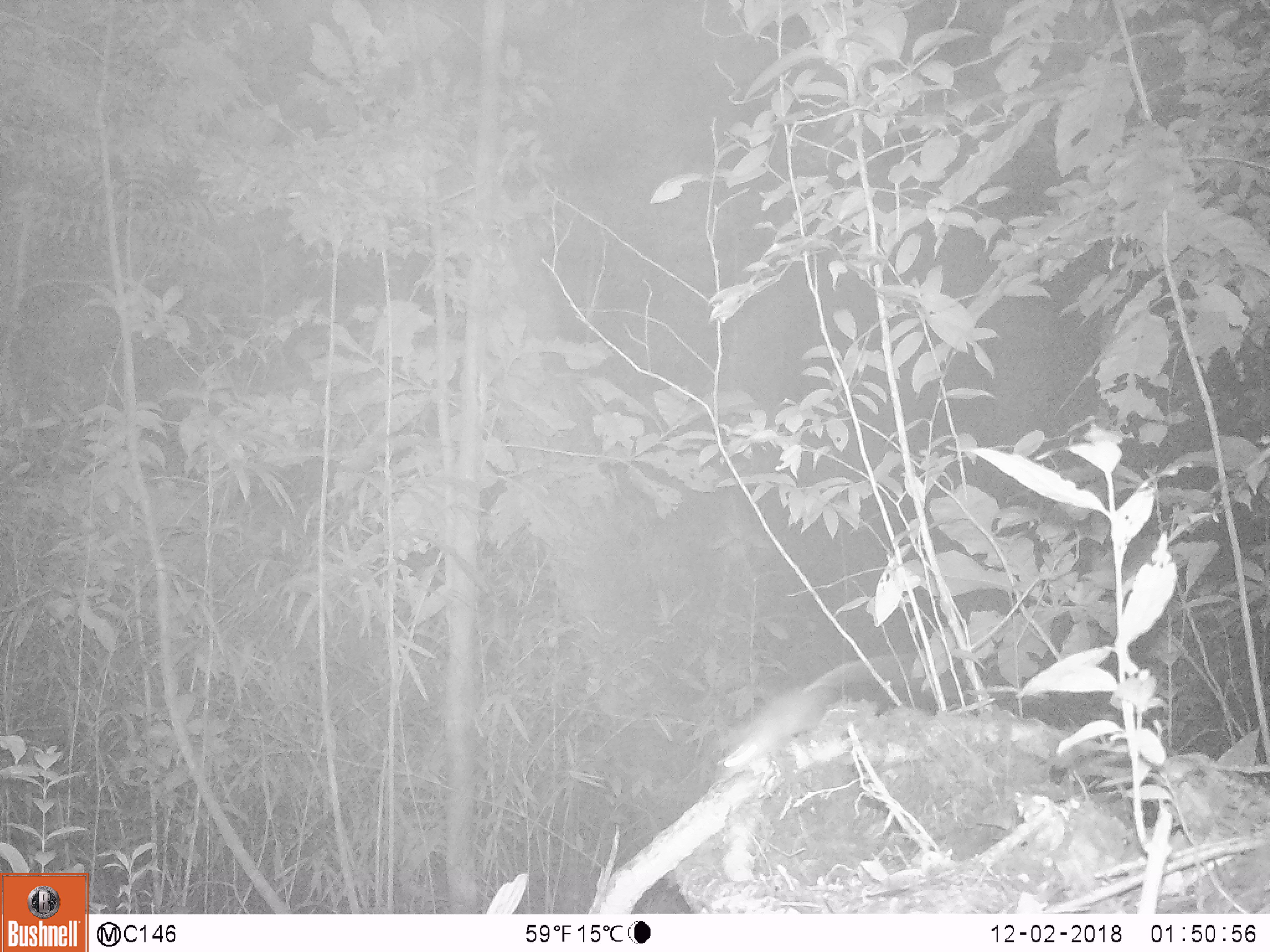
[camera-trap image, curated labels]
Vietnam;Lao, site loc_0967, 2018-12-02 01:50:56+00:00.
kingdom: Animalia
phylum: Chordata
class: Mammalia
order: Rodentia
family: Muridae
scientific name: Muridae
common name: old-world mice and rats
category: unidentified murid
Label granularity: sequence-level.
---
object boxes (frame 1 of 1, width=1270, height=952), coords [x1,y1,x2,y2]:
unidentified murid: [719,638,915,772]